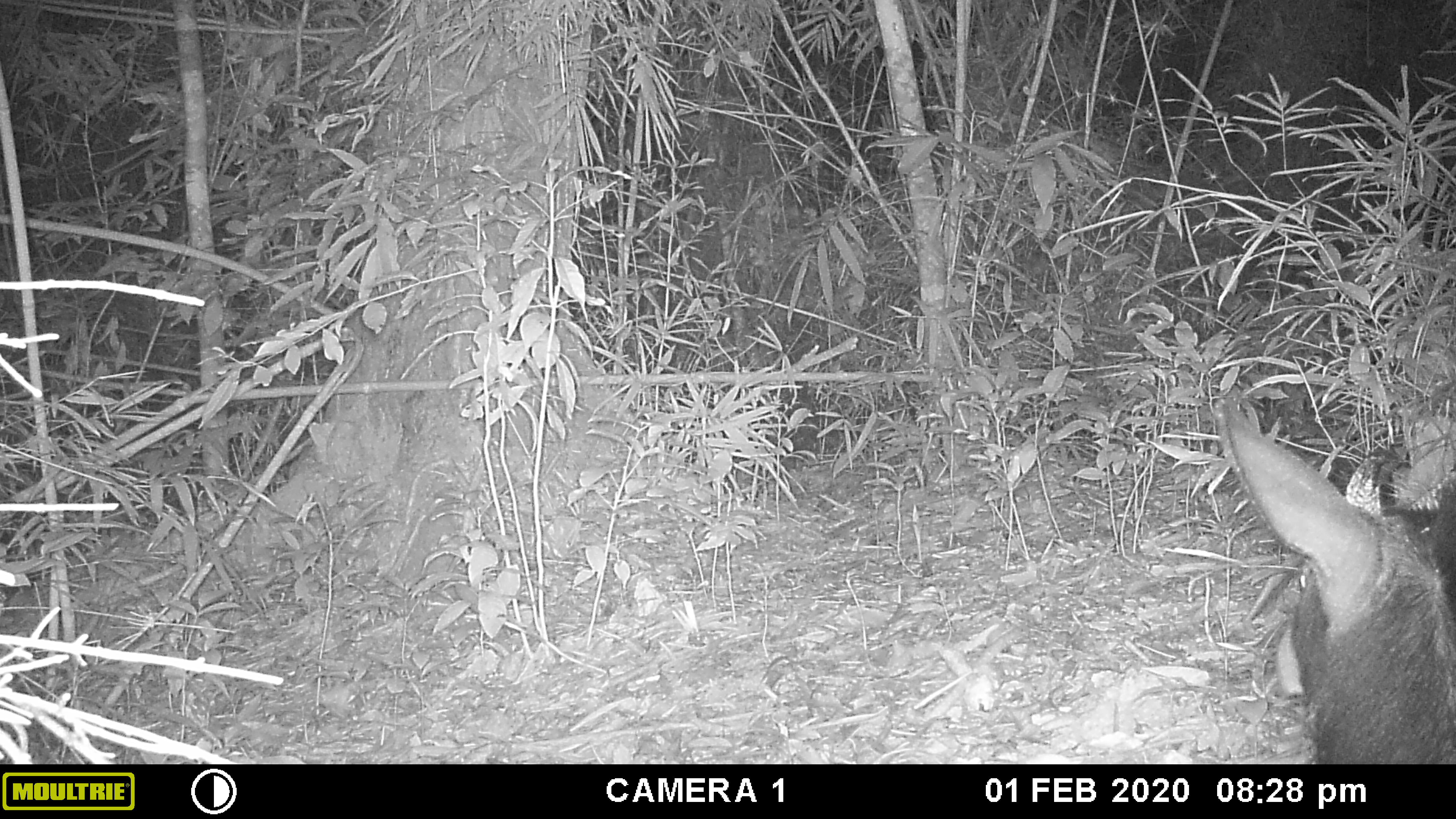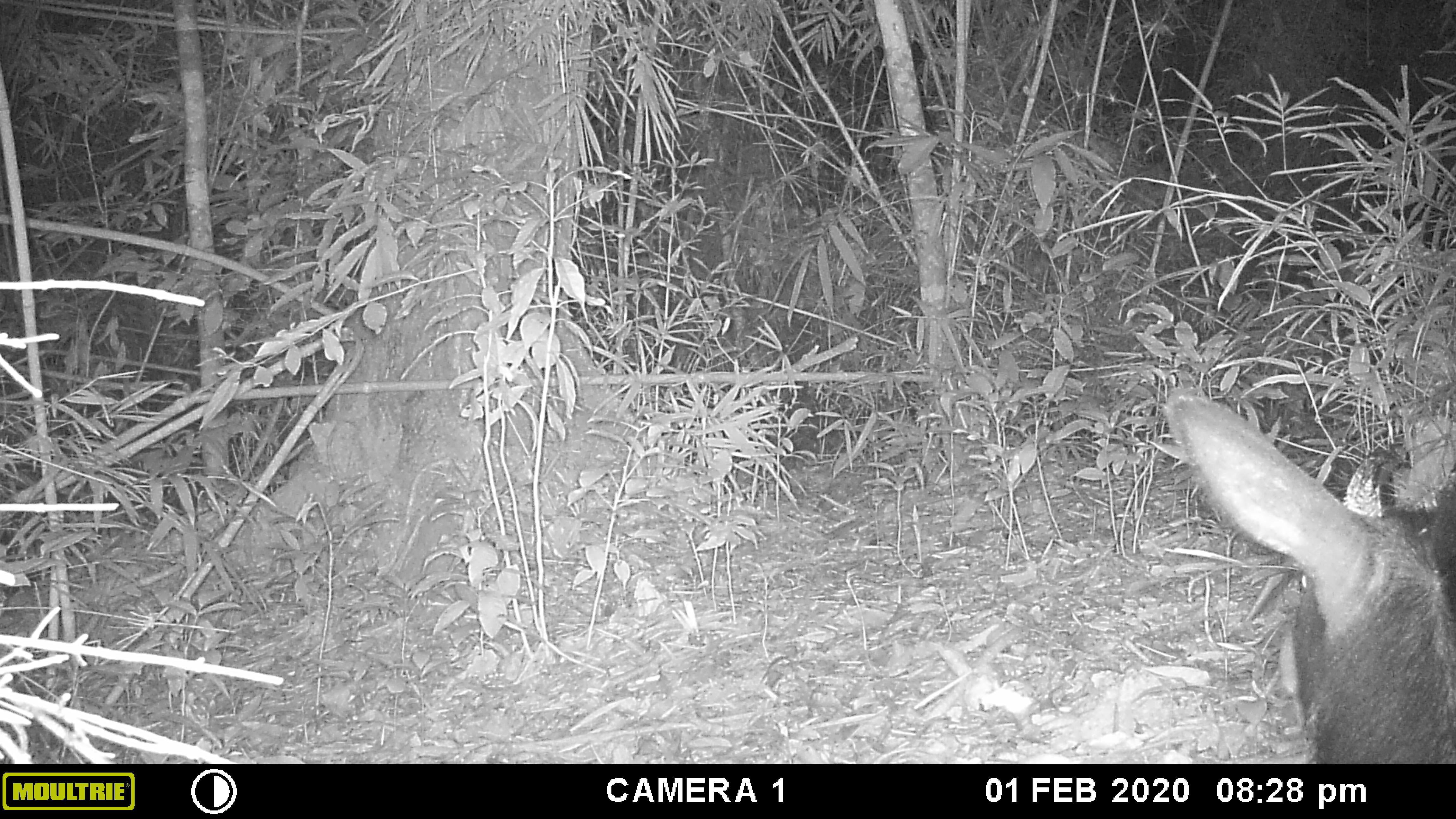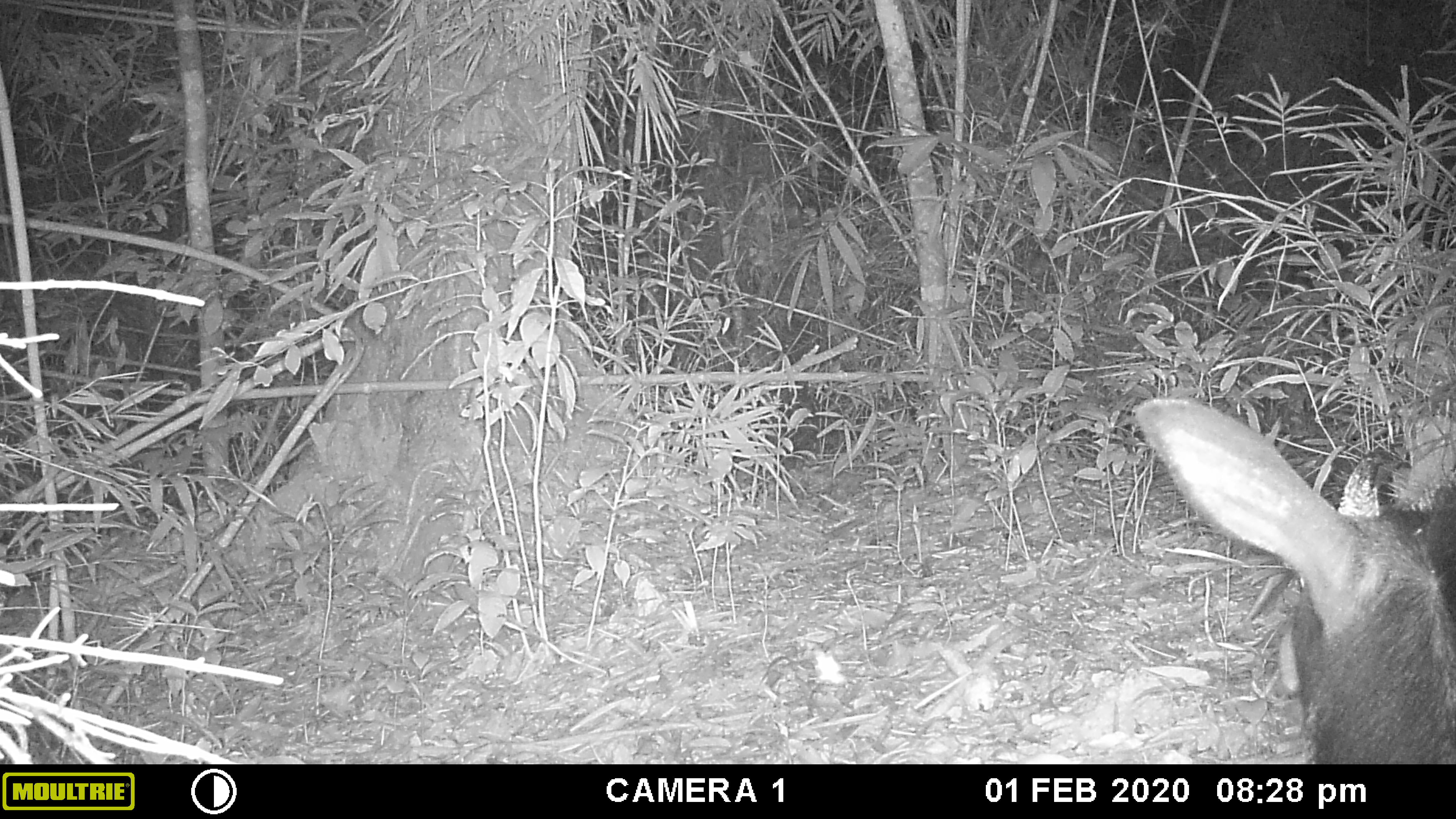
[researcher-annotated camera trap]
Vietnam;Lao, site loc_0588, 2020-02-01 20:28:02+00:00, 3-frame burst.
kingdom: Animalia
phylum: Chordata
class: Mammalia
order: Artiodactyla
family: Bovidae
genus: Capricornis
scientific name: Capricornis sumatraensis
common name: chinese serow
Chinese serow (Capricornis sumatraensis). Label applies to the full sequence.